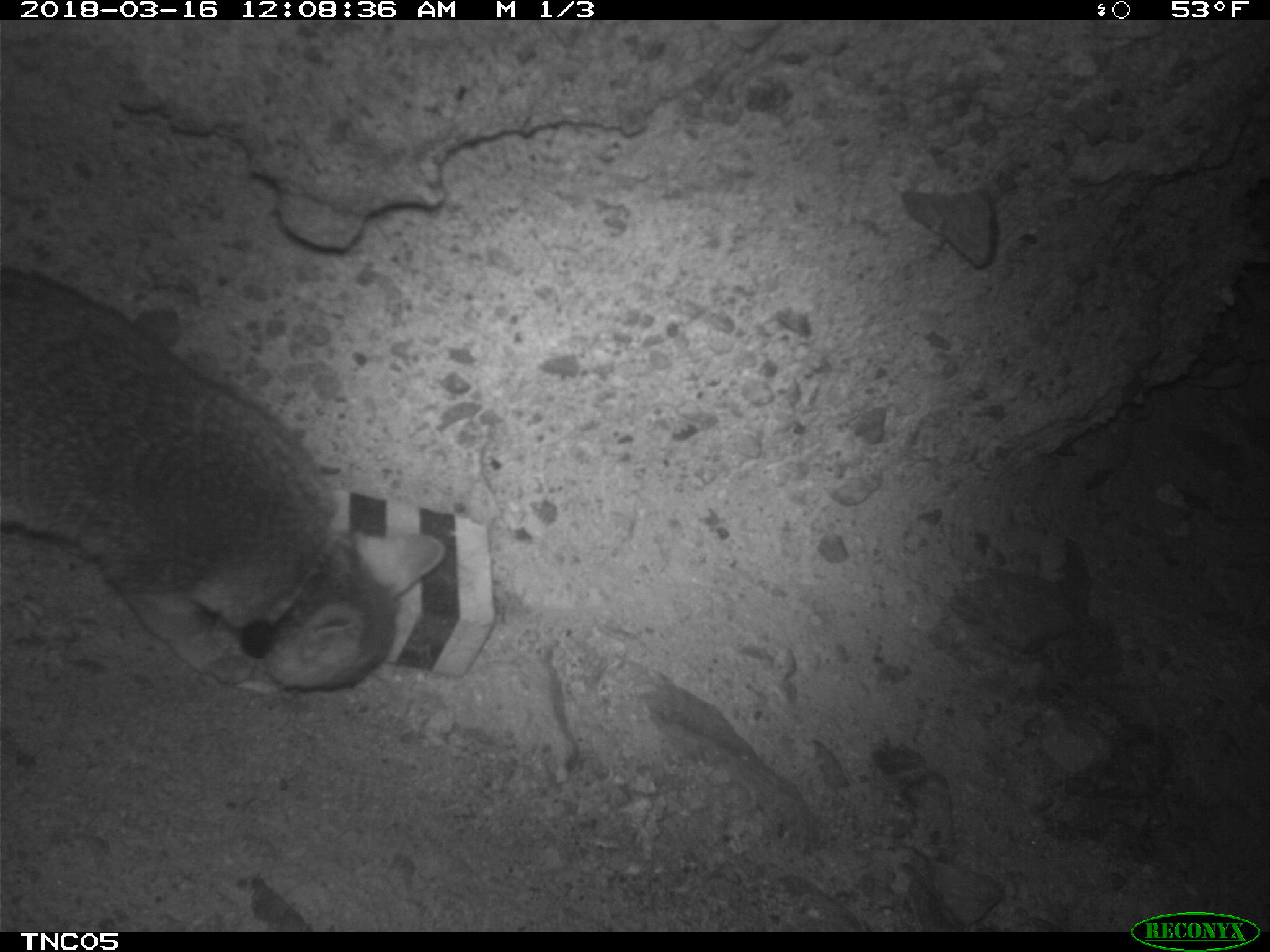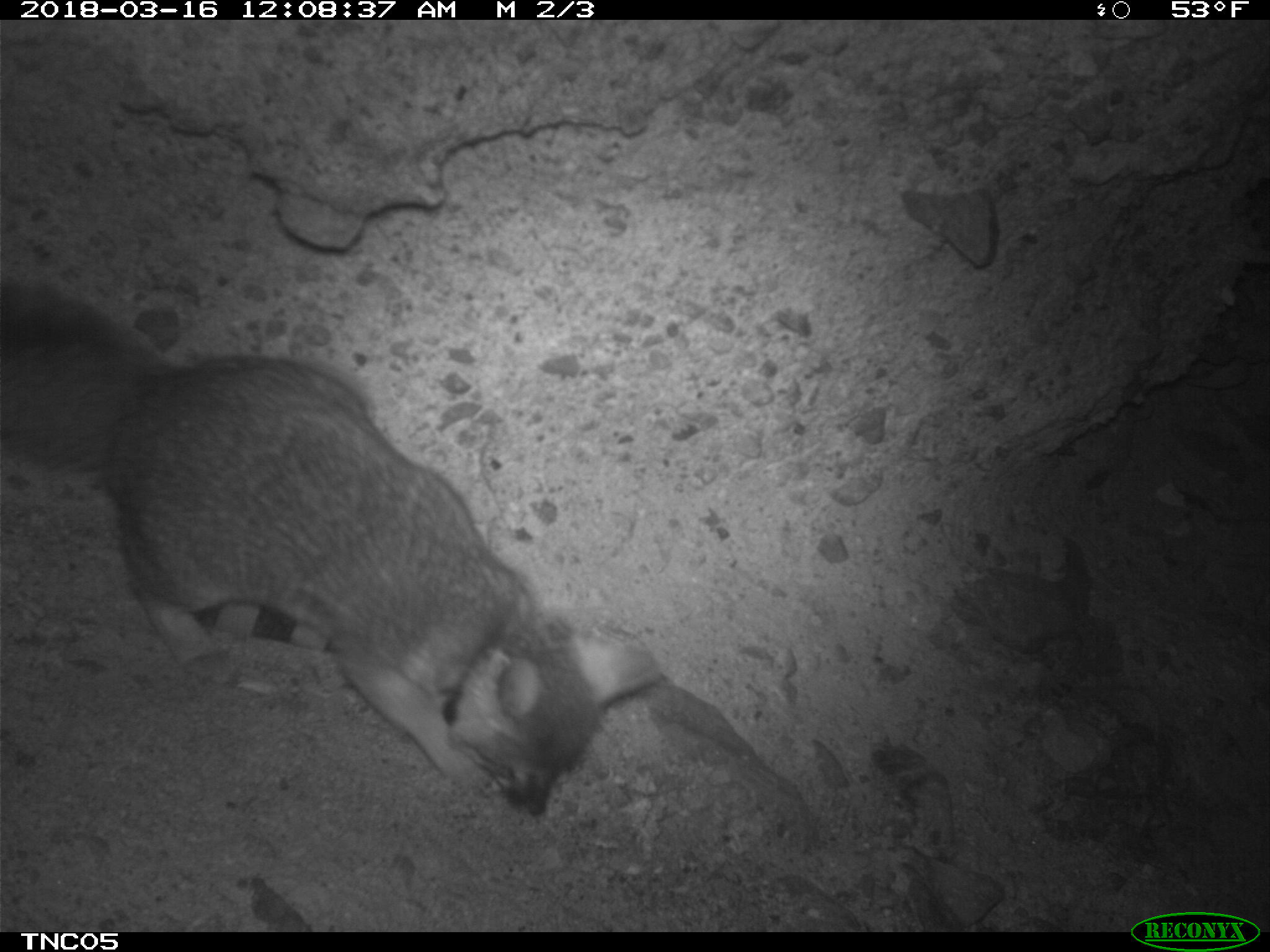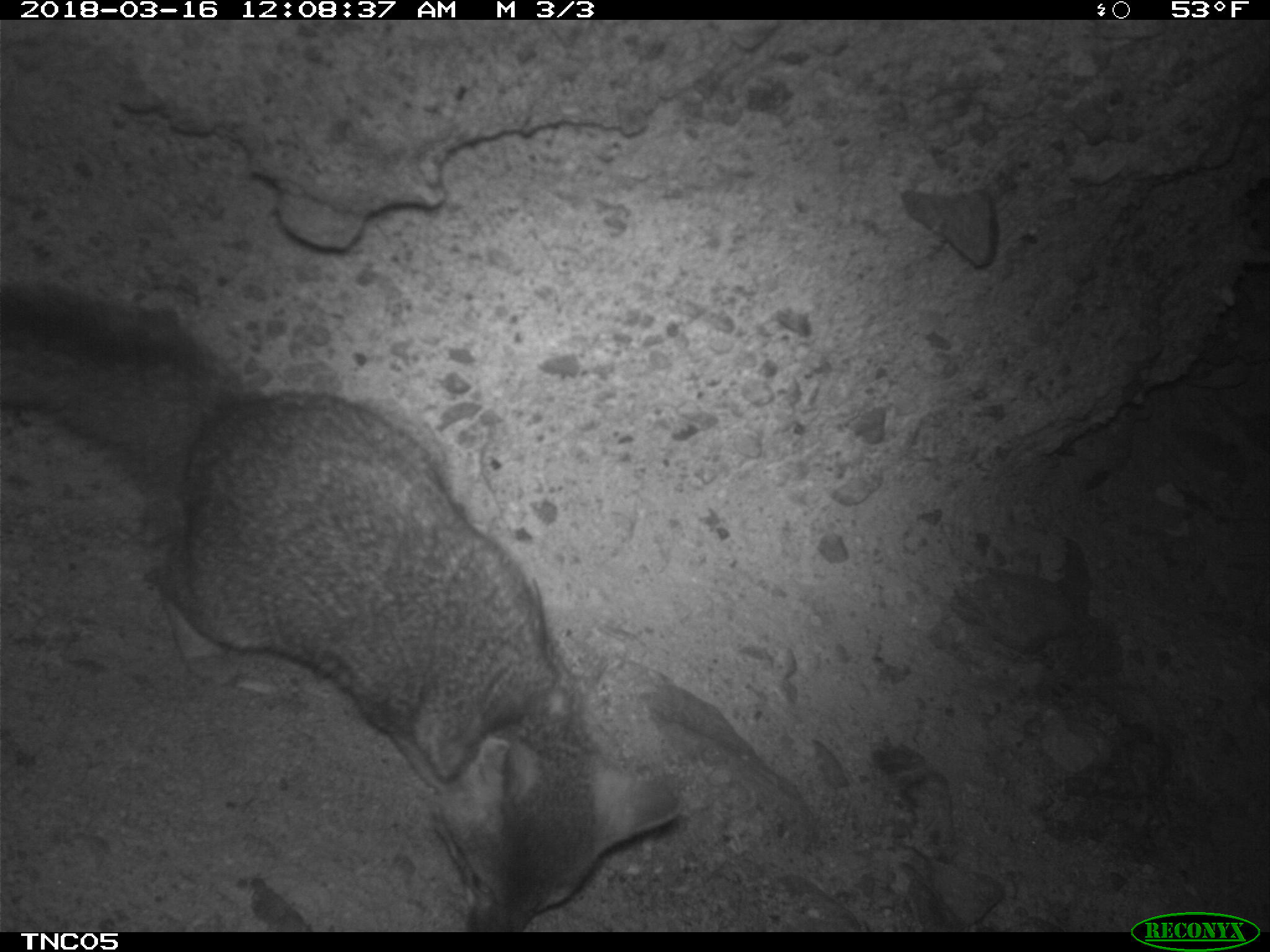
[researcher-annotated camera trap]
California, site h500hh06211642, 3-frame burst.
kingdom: Animalia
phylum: Chordata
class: Mammalia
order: Carnivora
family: Canidae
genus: Urocyon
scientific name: Urocyon littoralis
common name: island fox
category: fox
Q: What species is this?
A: Fox (island fox) (Urocyon littoralis).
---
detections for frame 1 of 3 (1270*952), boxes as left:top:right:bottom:
fox: 0:267:445:697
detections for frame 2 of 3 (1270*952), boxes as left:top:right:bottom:
fox: 0:274:664:821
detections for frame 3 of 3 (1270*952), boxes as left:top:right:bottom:
fox: 0:279:681:933